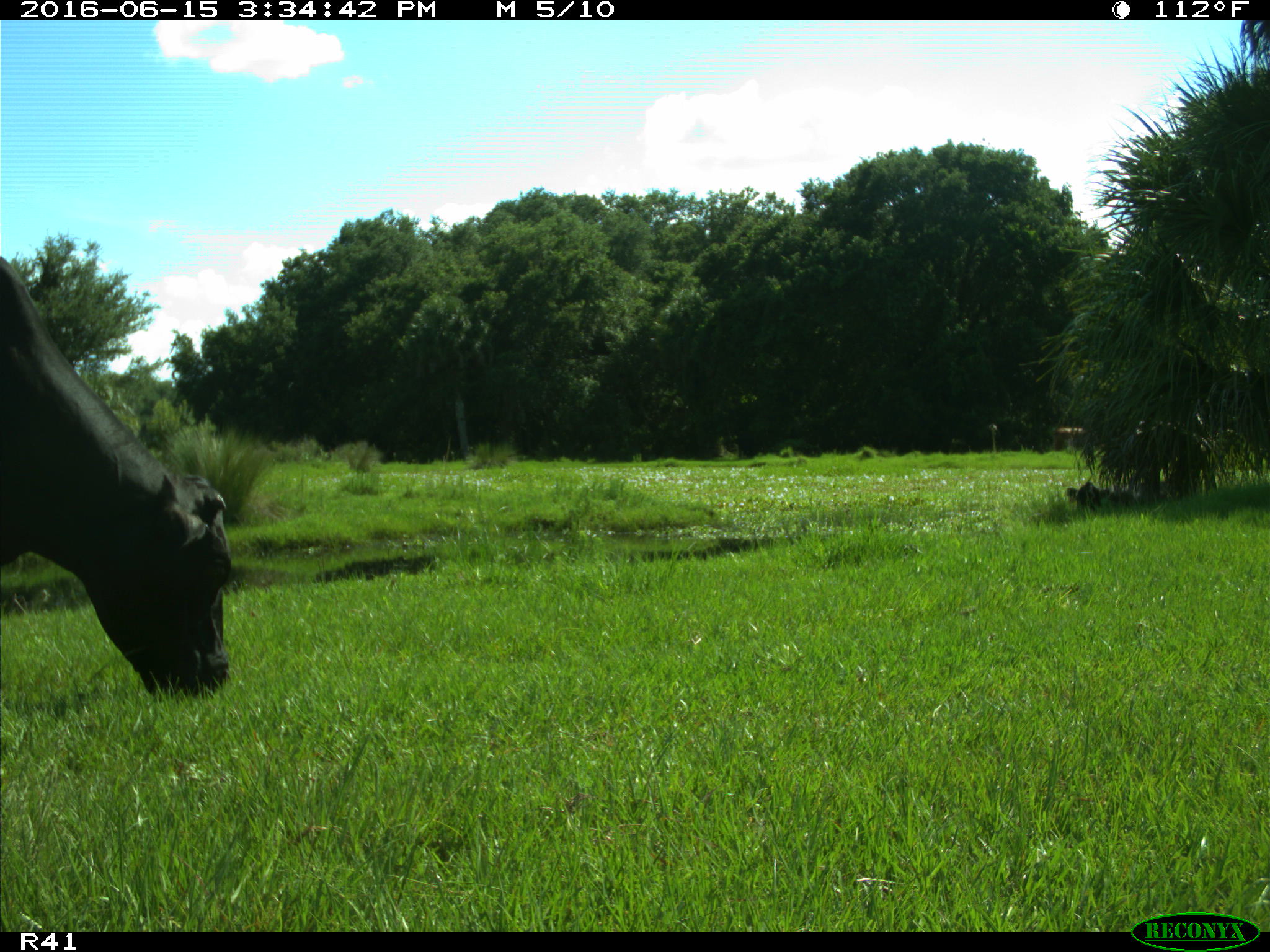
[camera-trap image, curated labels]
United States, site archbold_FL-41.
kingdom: Animalia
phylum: Chordata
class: Mammalia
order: Artiodactyla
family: Bovidae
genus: Bos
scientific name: Bos taurus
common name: domestic cow